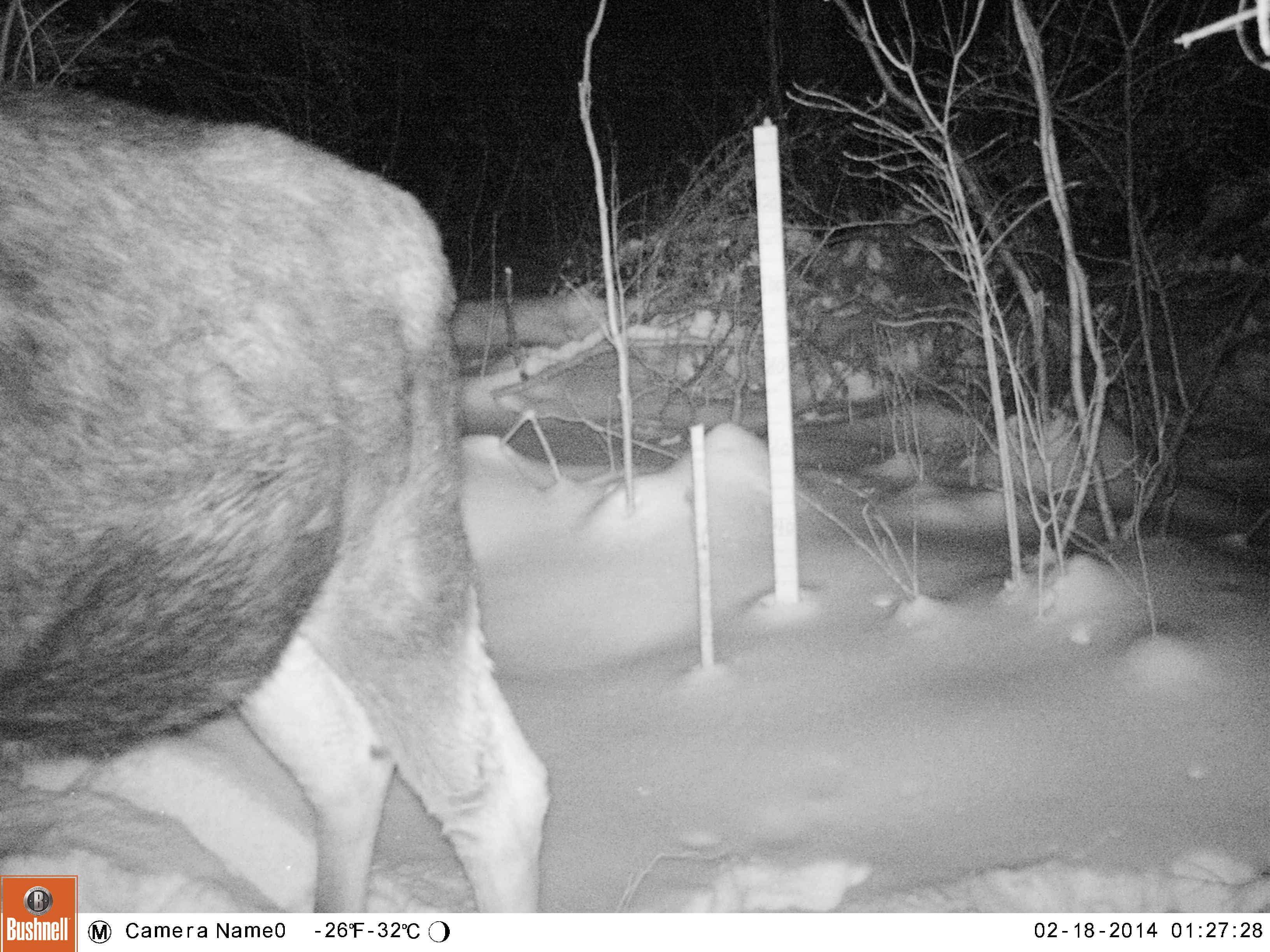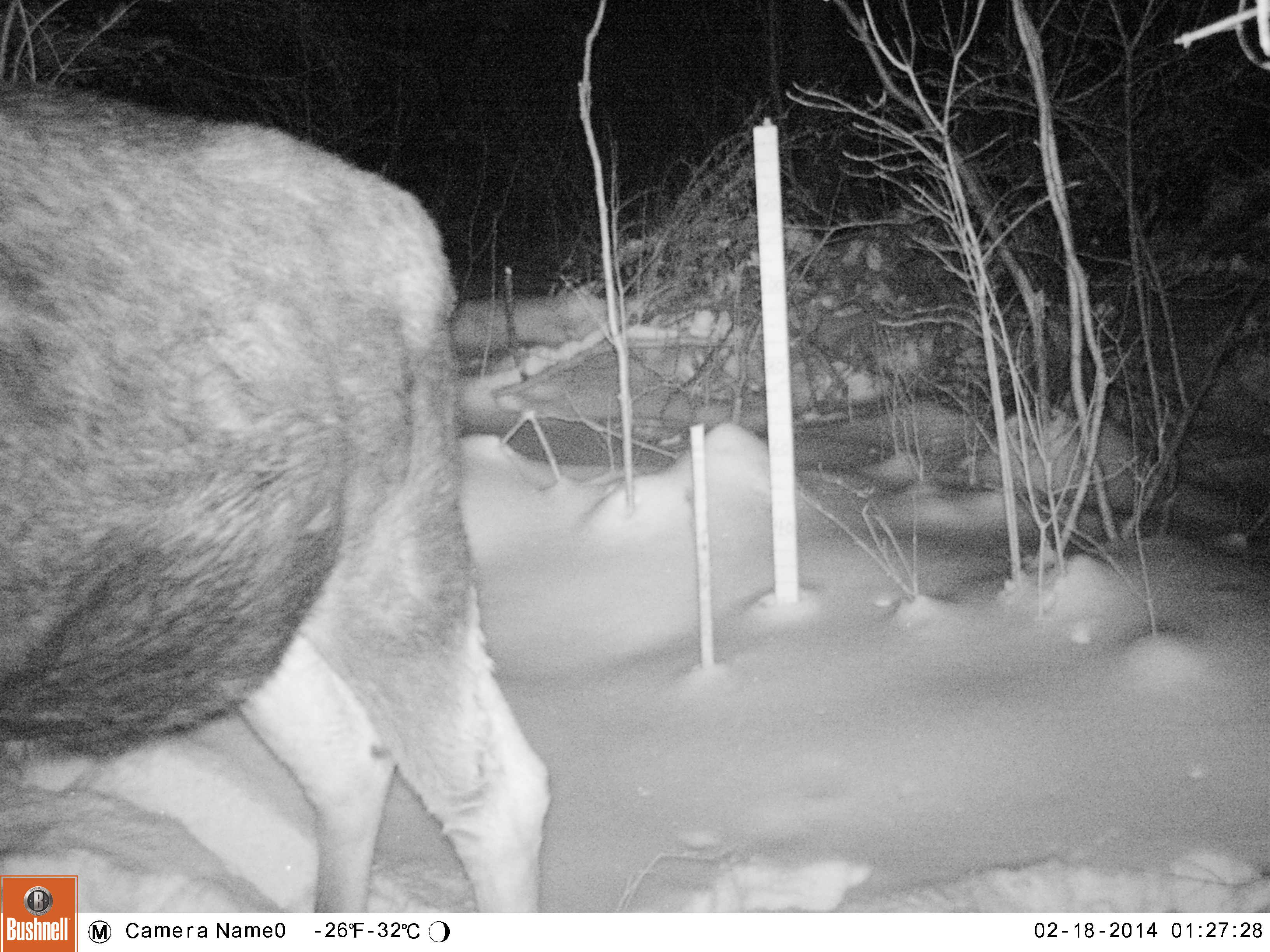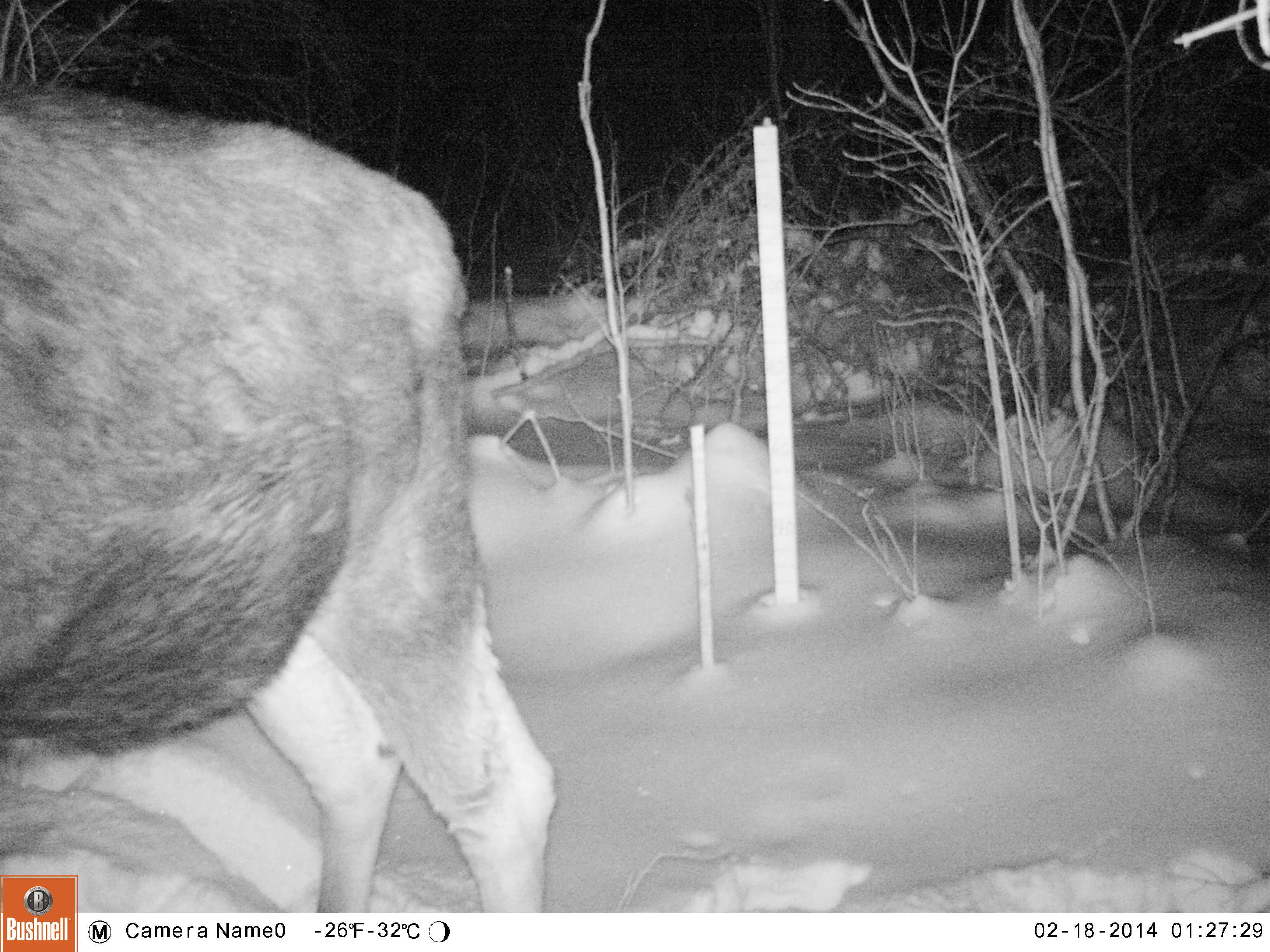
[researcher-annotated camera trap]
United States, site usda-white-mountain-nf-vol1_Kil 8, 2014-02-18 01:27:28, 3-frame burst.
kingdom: Animalia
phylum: Chordata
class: Mammalia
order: Artiodactyla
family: Cervidae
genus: Alces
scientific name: Alces alces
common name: moose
Moose (Alces alces).